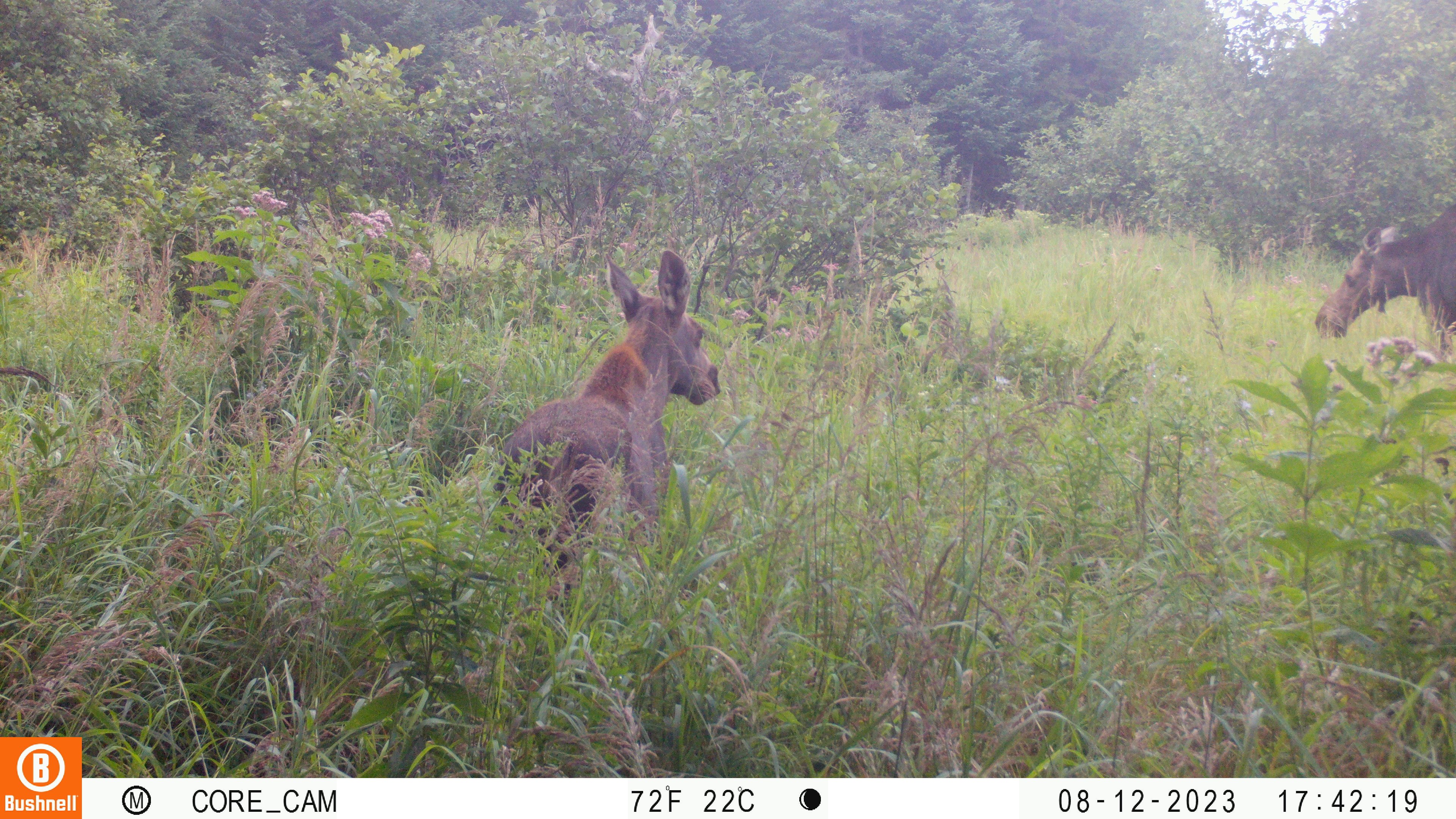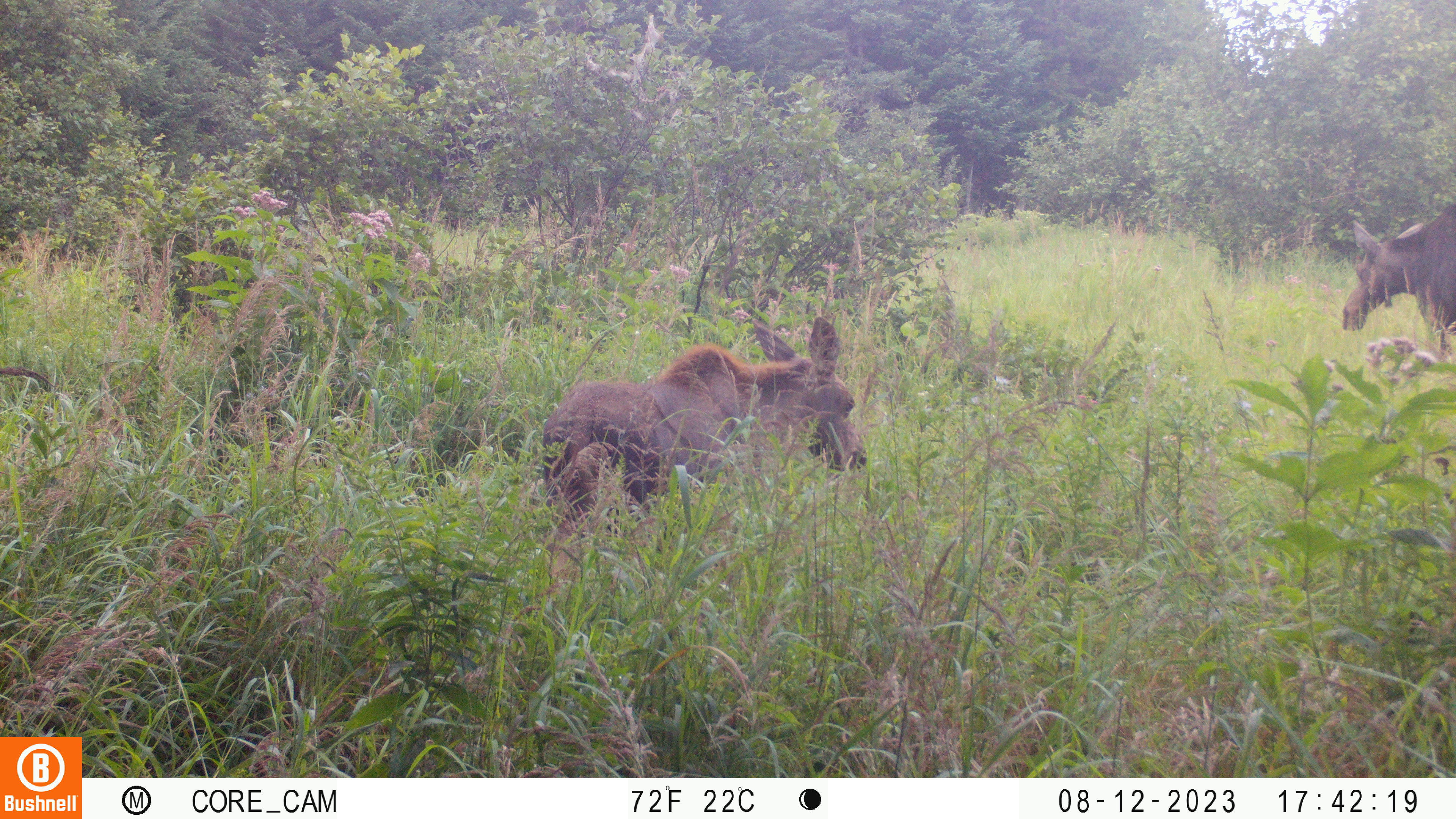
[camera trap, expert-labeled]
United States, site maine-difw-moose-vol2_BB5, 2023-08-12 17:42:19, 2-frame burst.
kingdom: Animalia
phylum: Chordata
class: Mammalia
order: Artiodactyla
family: Cervidae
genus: Alces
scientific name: Alces alces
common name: moose